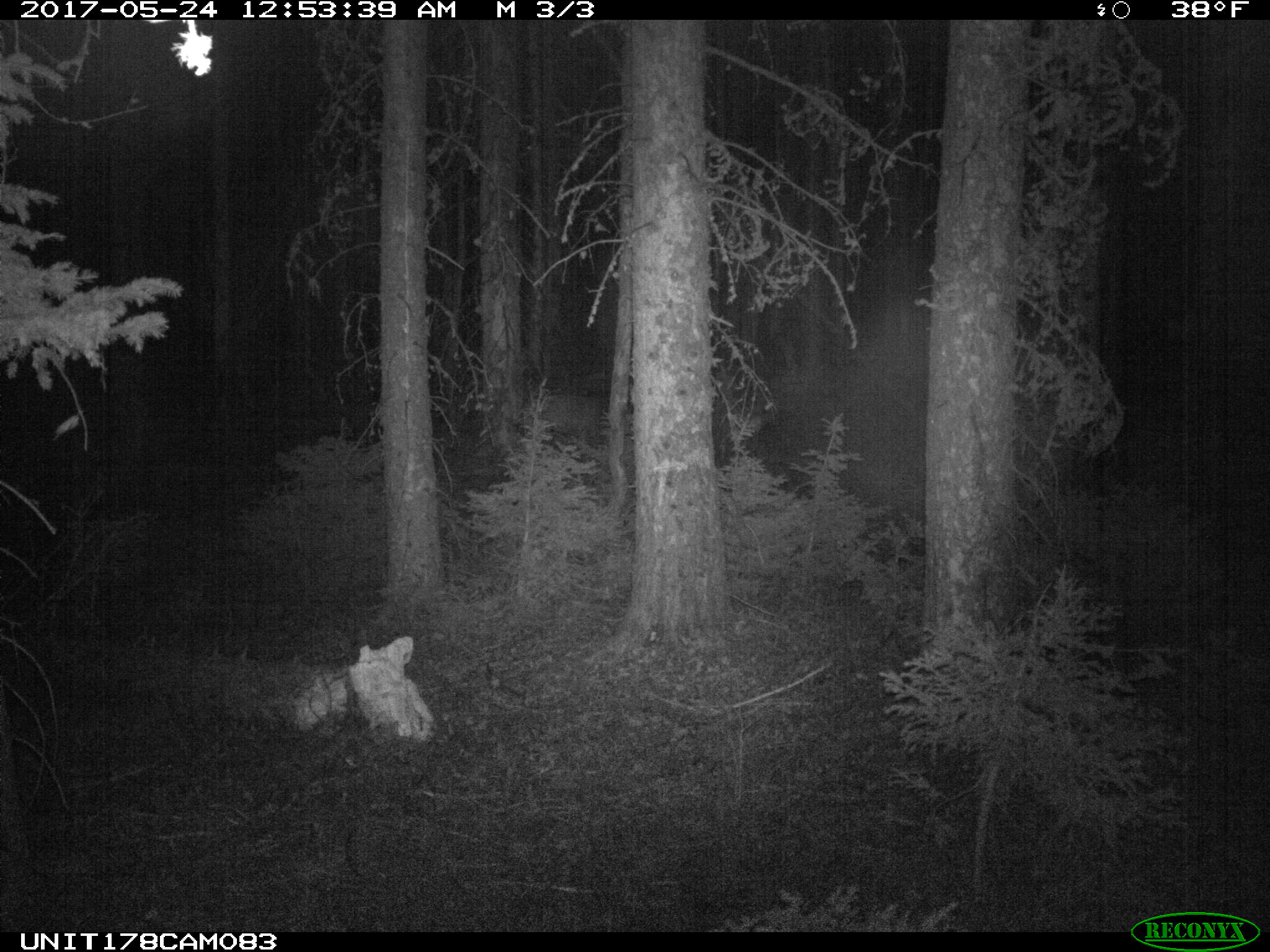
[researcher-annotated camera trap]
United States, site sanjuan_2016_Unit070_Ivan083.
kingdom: Animalia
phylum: Chordata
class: Mammalia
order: Artiodactyla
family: Cervidae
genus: Odocoileus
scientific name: Odocoileus hemionus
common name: mule deer